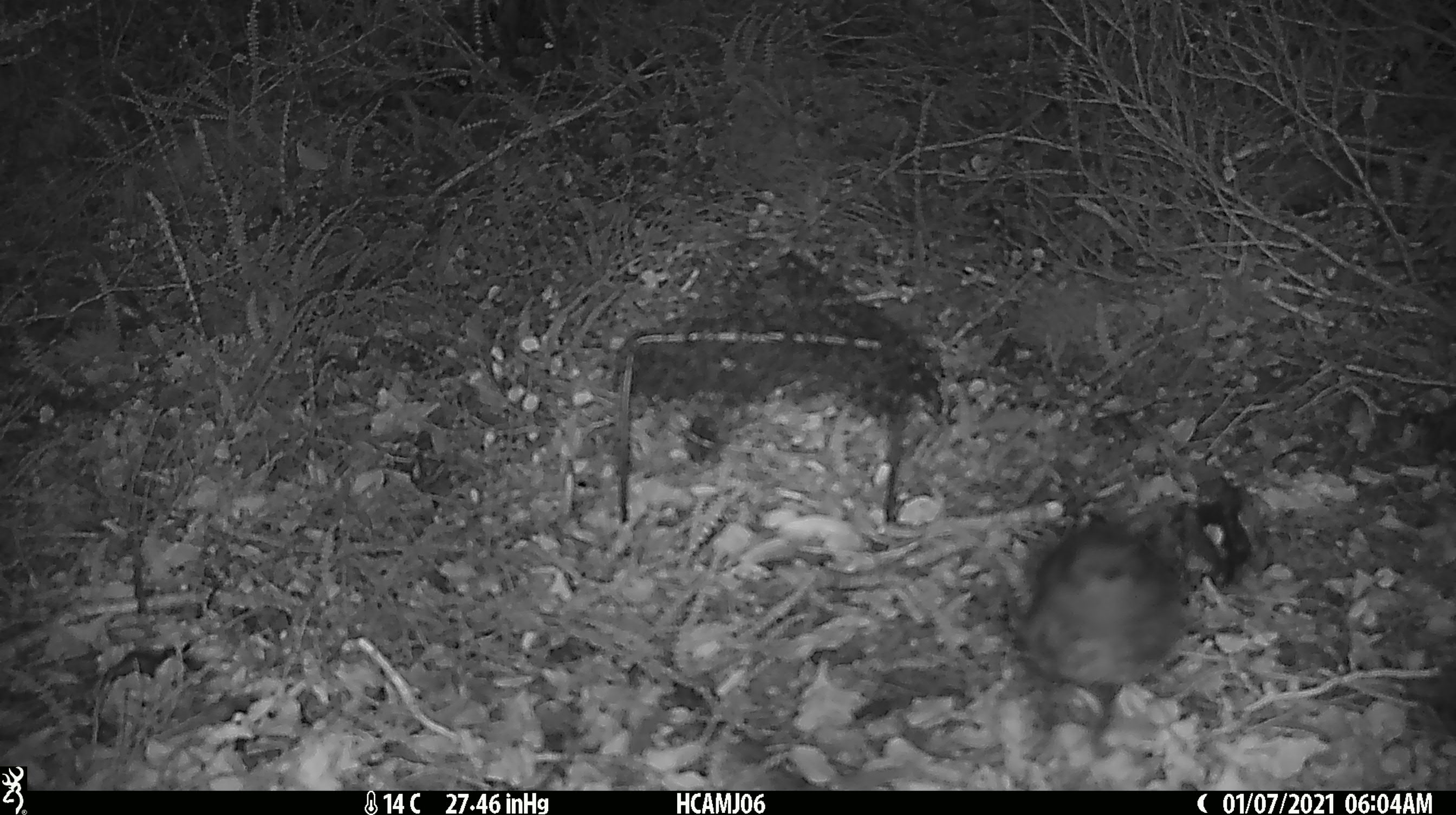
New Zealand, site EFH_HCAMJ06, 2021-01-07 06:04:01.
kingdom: Animalia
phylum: Chordata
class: Aves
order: Passeriformes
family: Petroicidae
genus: Petroica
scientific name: Petroica australis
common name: new zealand robin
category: robin